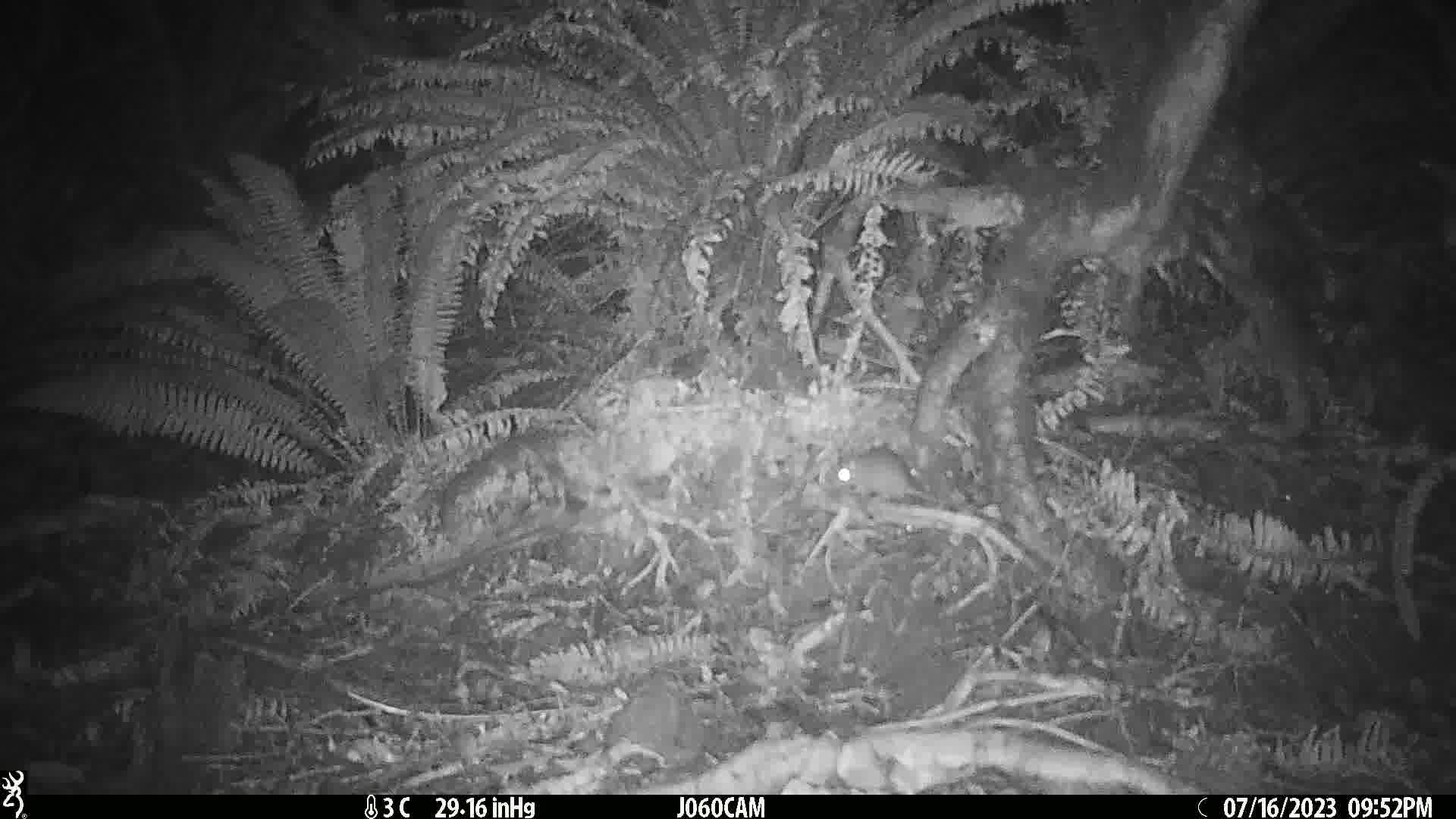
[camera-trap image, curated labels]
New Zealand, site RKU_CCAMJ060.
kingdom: Animalia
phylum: Chordata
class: Mammalia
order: Rodentia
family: Muridae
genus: Rattus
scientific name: Rattus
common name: rat